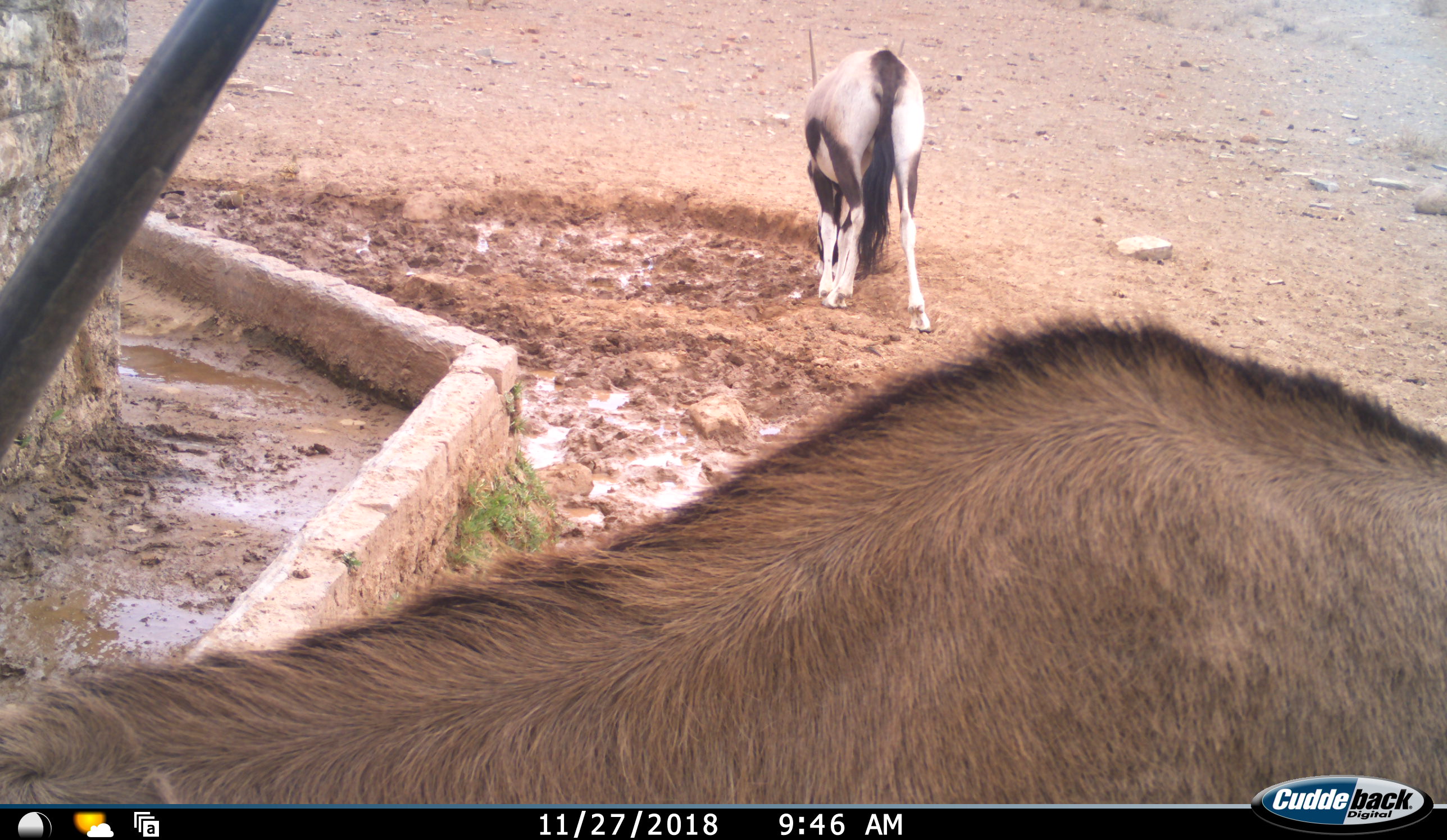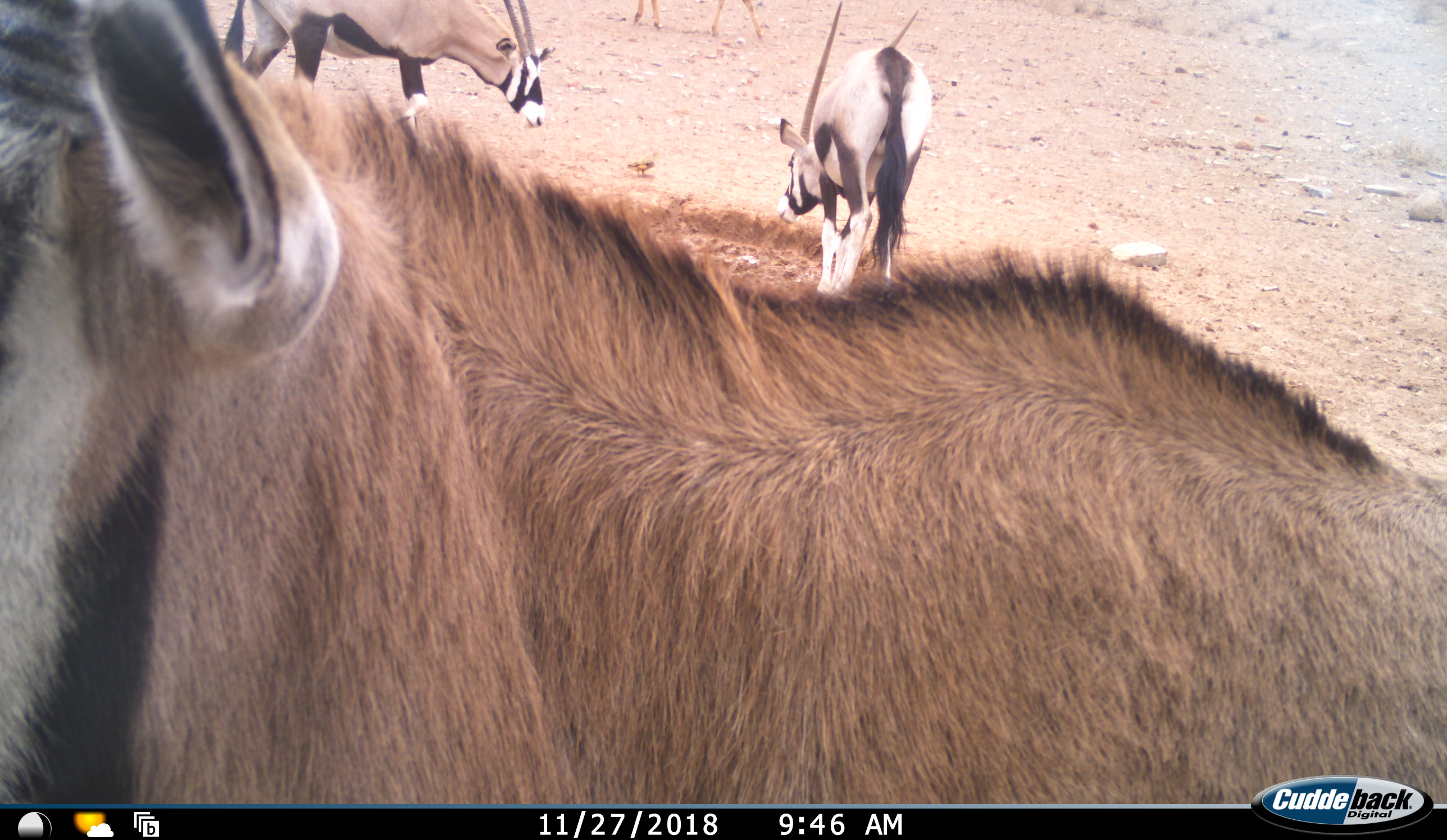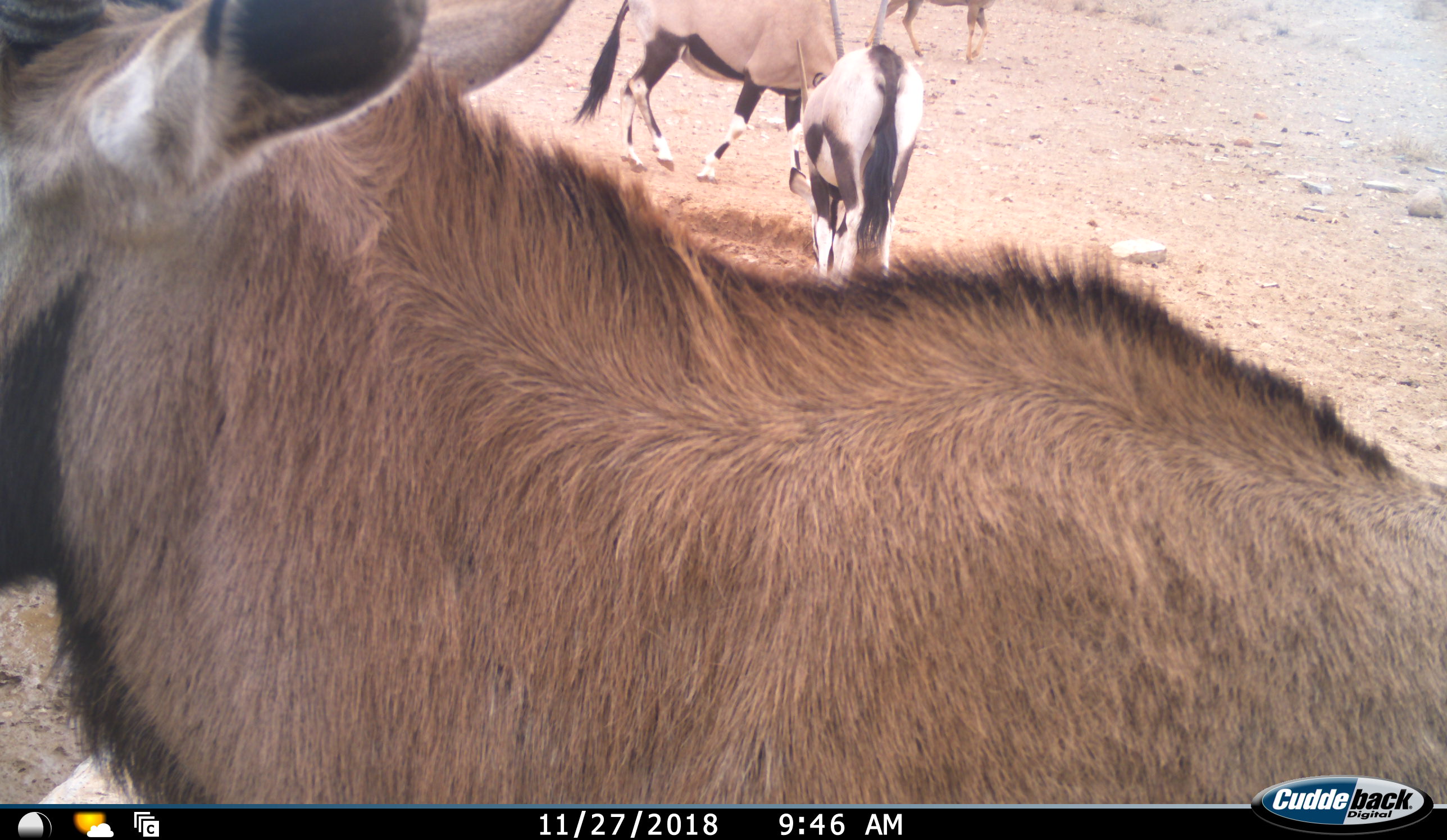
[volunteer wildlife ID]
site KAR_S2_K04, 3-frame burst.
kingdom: Animalia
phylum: Chordata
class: Mammalia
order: Artiodactyla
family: Bovidae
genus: Oryx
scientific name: Oryx gazella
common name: gemsbok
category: oryx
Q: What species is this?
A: Oryx (gemsbok) (Oryx gazella).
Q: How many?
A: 4.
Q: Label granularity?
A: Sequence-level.